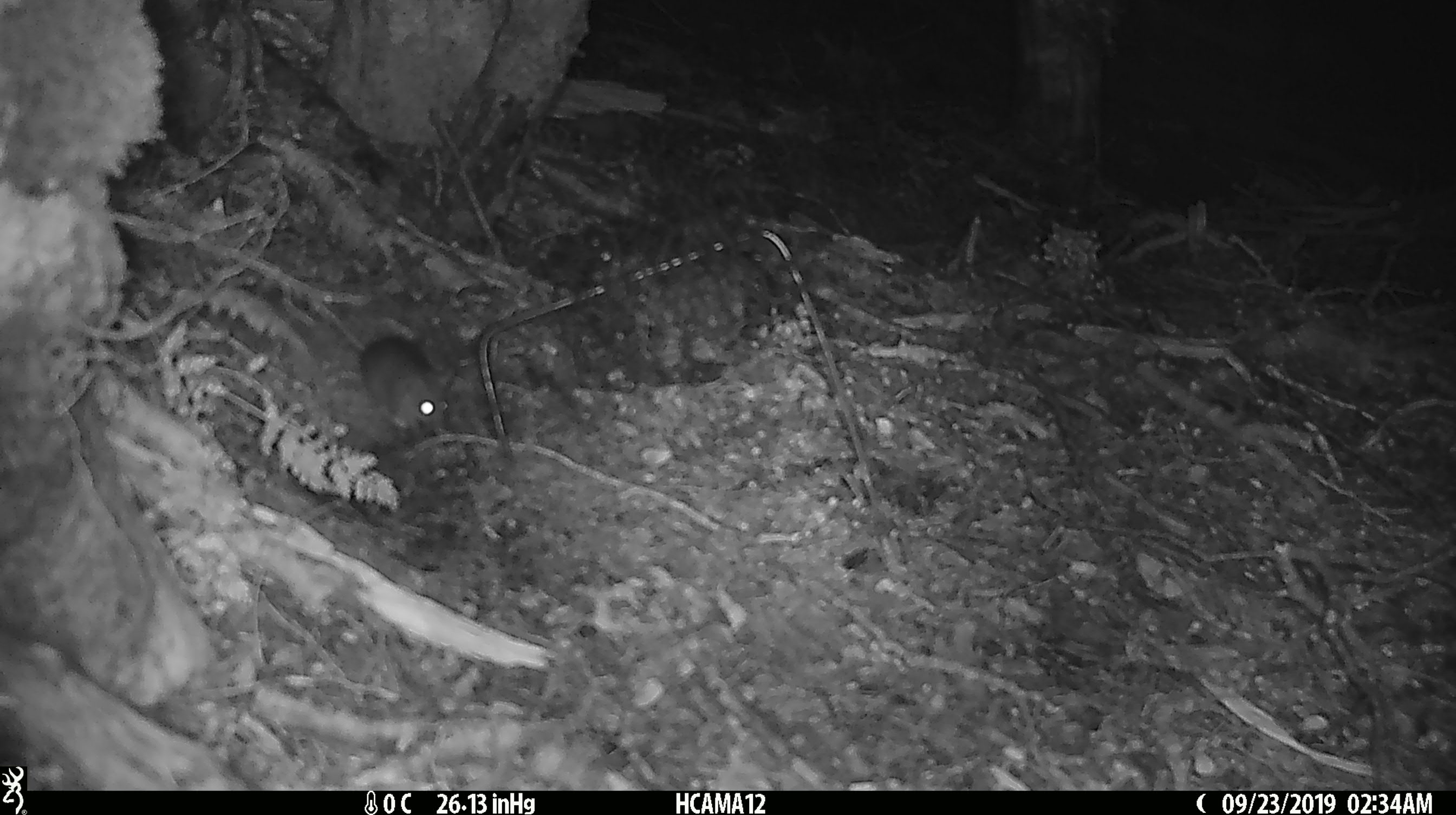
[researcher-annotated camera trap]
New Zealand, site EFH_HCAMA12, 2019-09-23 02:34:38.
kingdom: Animalia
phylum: Chordata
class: Mammalia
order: Rodentia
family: Muridae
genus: Mus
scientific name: Mus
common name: mouse